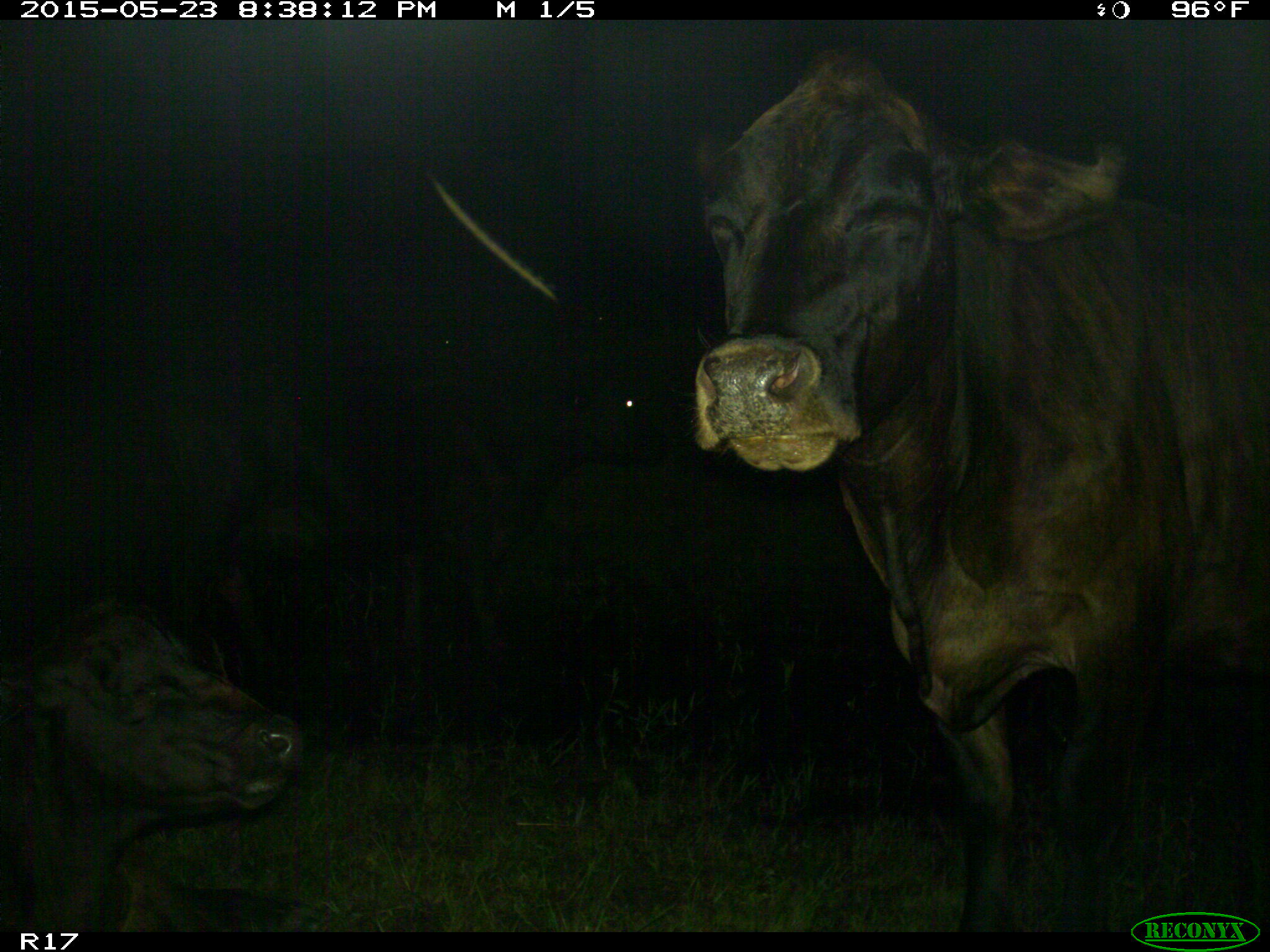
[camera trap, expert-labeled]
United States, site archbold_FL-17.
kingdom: Animalia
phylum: Chordata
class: Mammalia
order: Artiodactyla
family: Bovidae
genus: Bos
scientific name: Bos taurus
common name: domestic cow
Bos taurus (domestic cow).